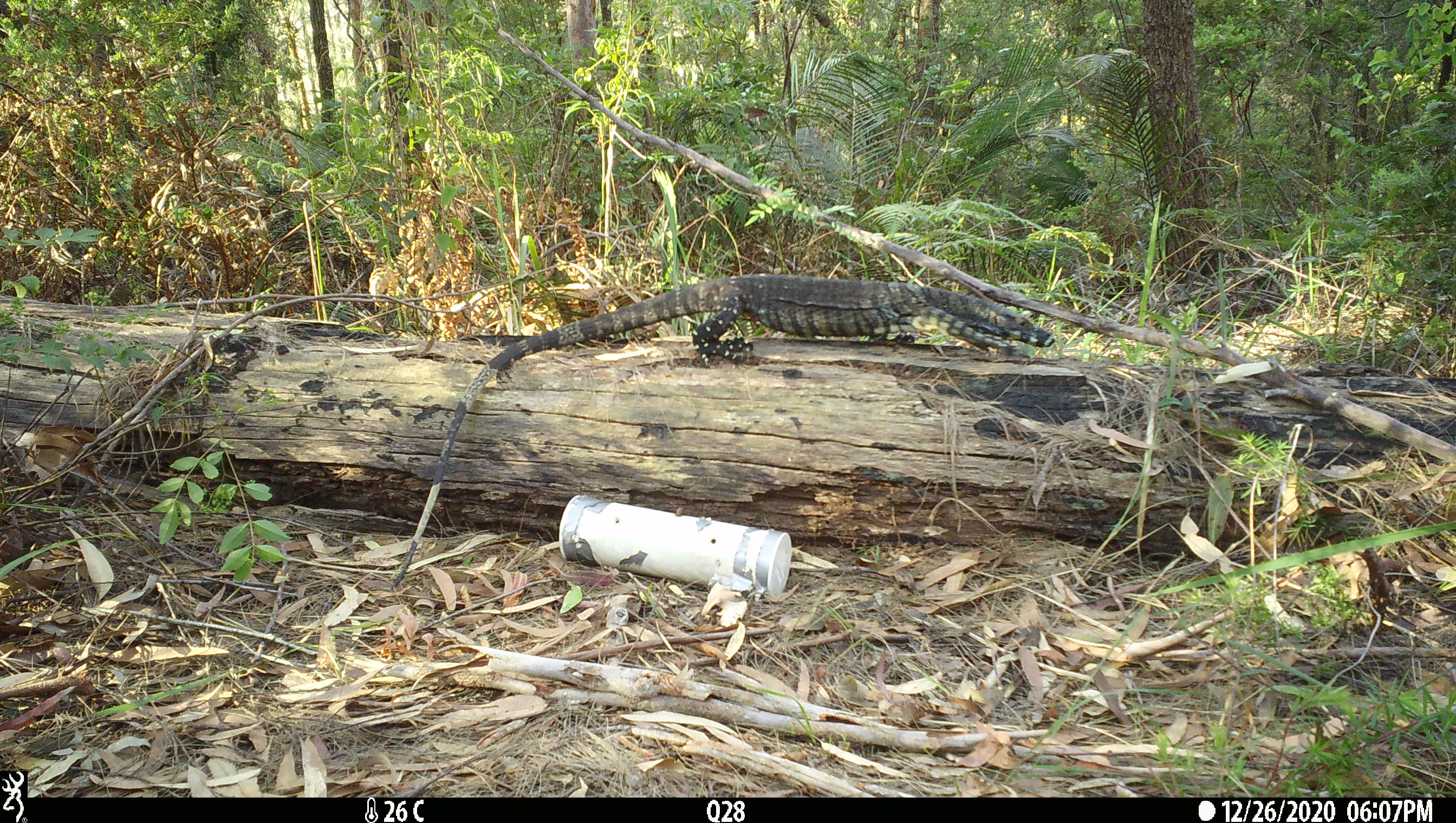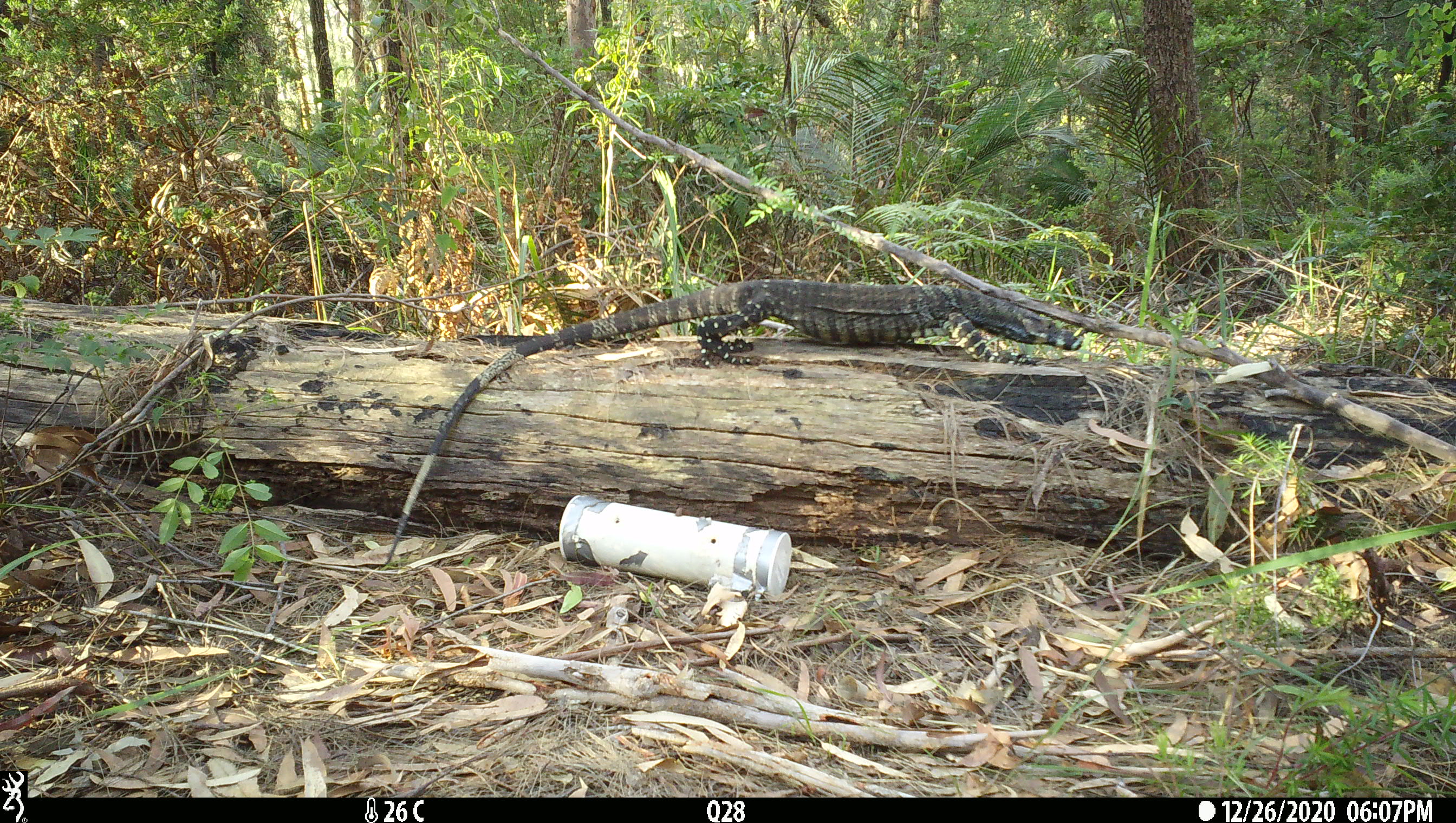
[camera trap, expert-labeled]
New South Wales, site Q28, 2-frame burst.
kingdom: Animalia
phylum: Chordata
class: Reptilia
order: Squamata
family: Varanidae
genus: Varanus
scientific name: Varanus varius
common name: lace monitor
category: goanna